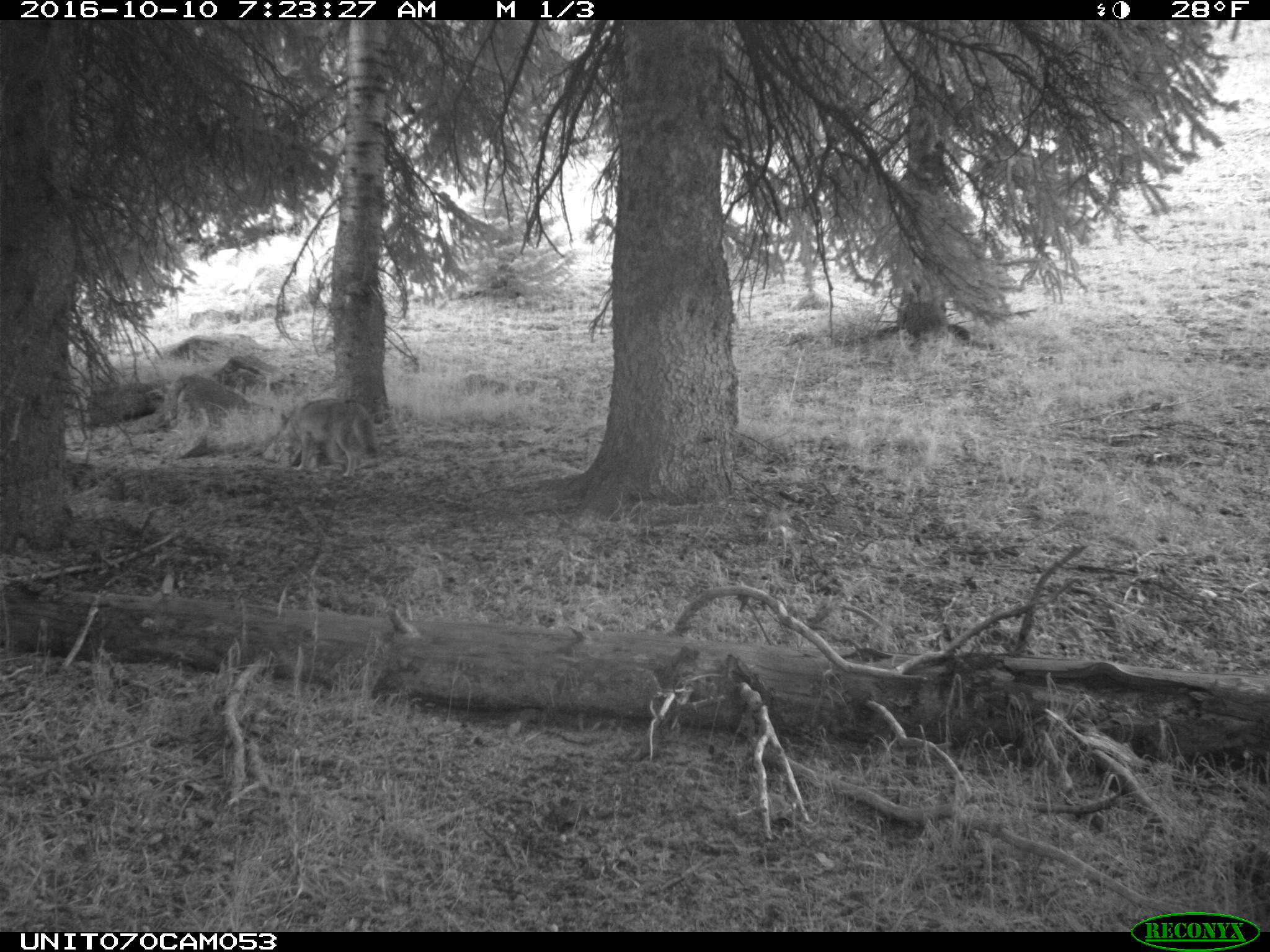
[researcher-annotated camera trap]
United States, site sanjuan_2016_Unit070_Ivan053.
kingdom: Animalia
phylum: Chordata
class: Mammalia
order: Carnivora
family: Canidae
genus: Canis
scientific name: Canis latrans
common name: coyote